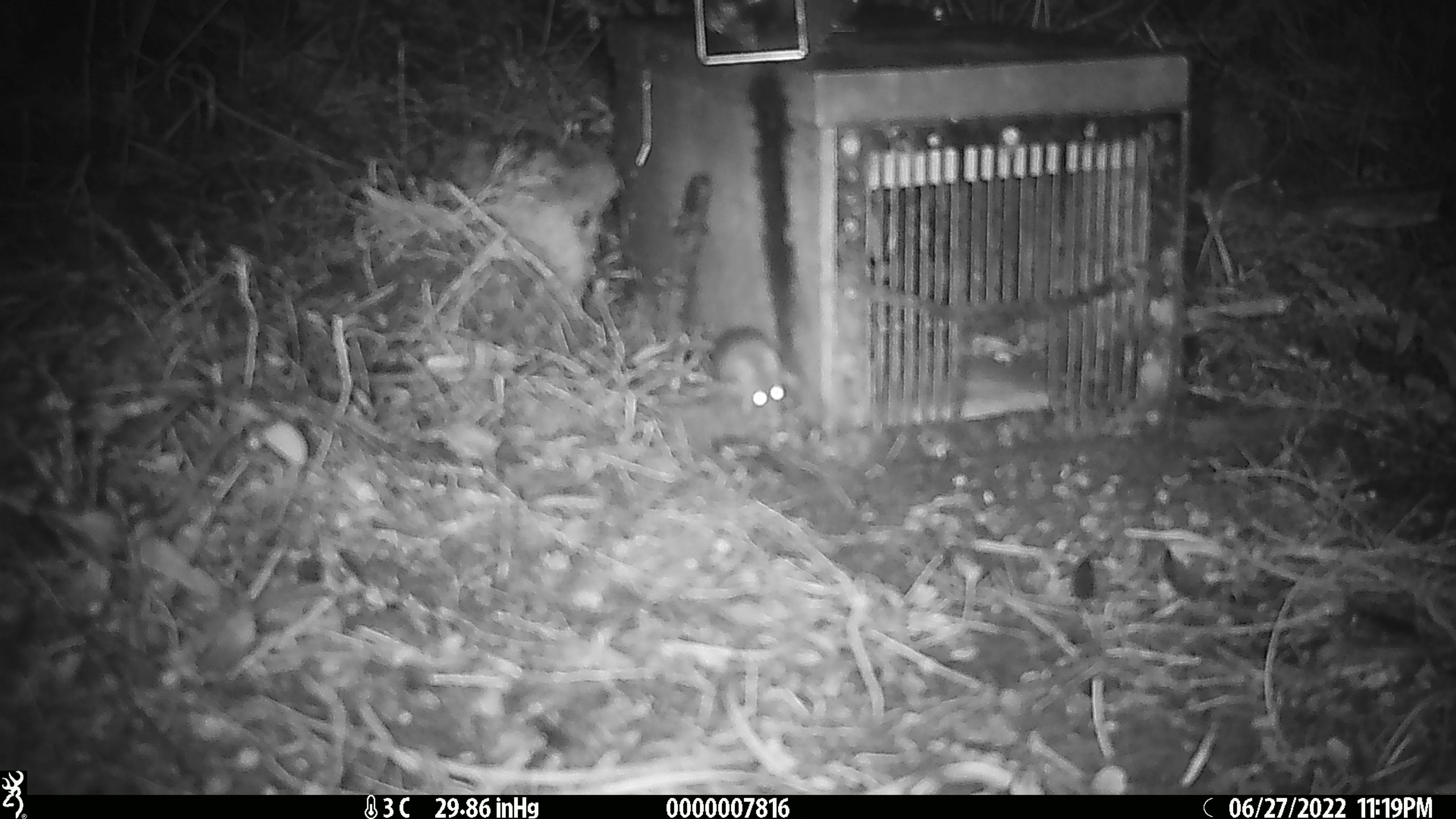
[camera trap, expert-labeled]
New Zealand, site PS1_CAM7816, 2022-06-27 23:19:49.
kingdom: Animalia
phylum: Chordata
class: Mammalia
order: Rodentia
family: Muridae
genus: Mus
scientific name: Mus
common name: mouse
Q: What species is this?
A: Mouse (Mus).